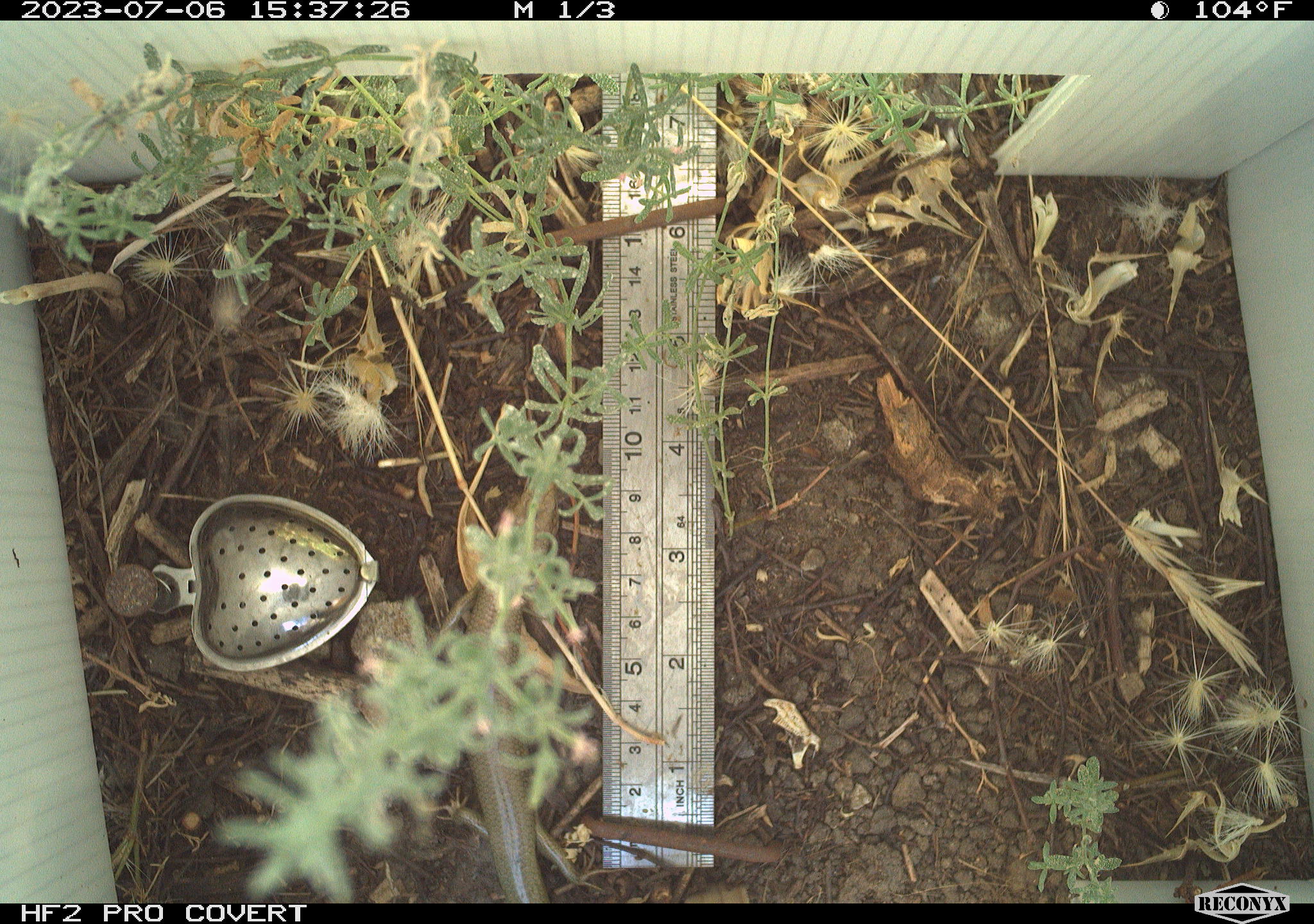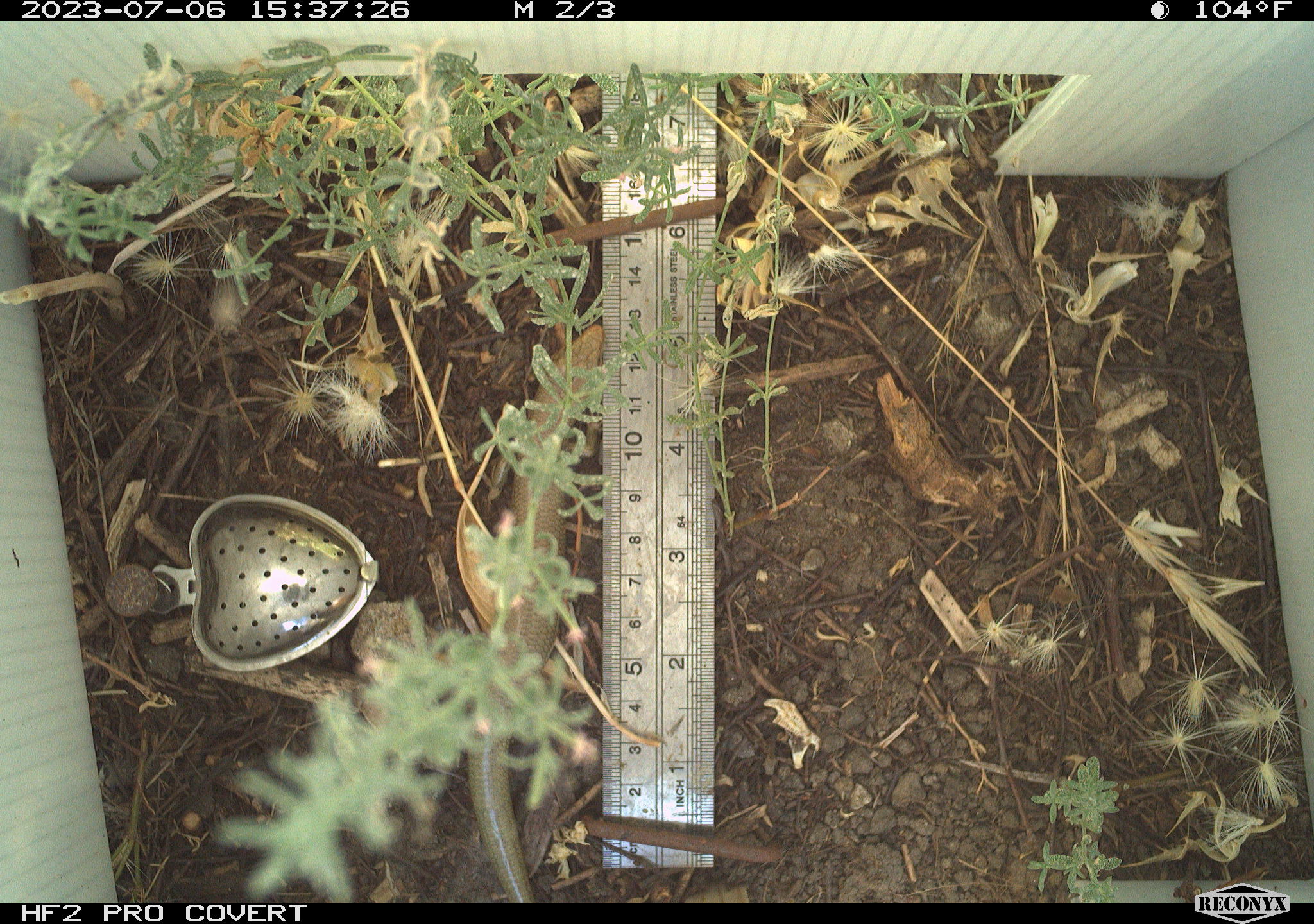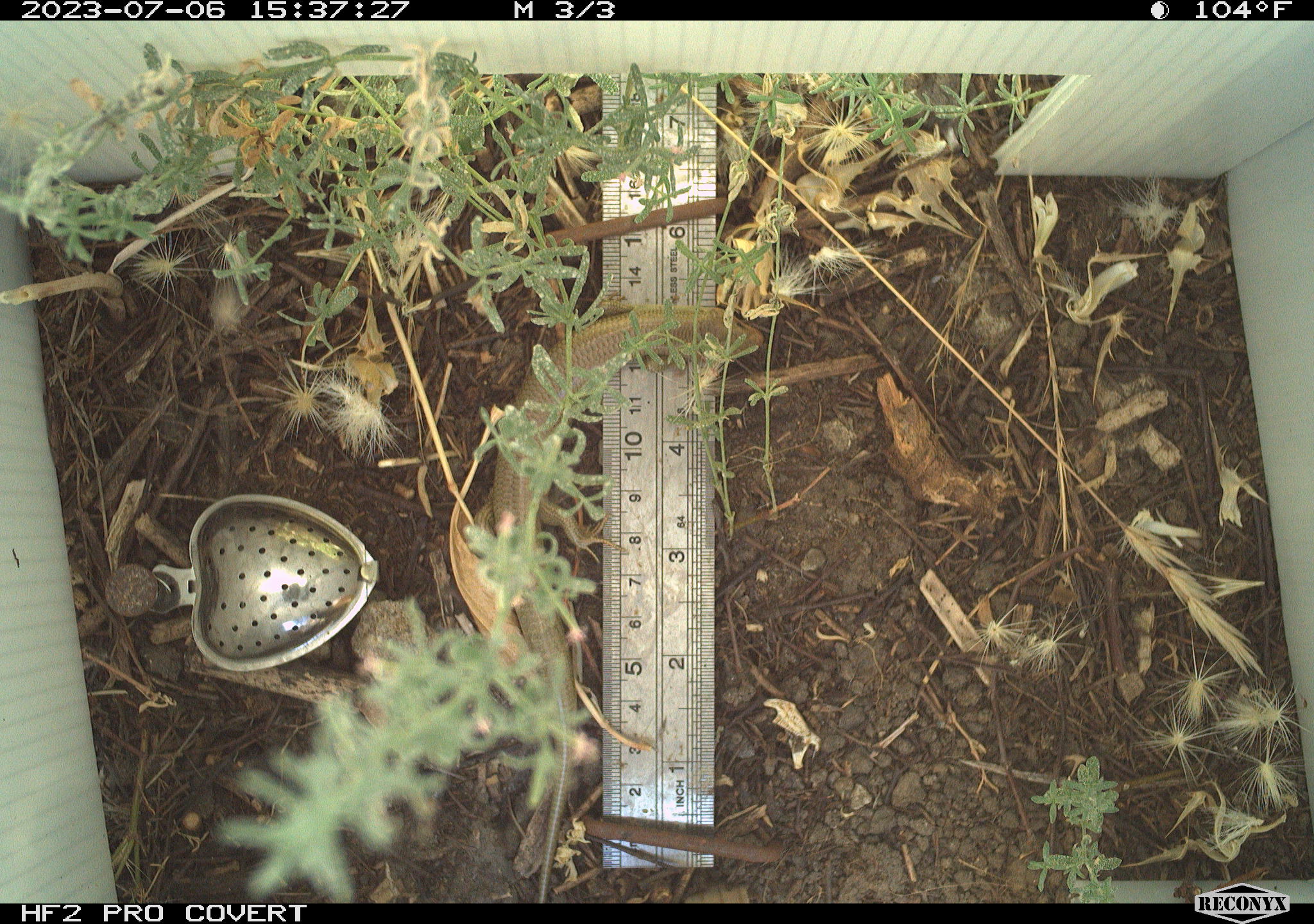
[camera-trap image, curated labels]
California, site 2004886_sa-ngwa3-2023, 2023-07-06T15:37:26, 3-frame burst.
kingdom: Animalia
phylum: Chordata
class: Reptilia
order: Squamata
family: Scincidae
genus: Plestiodon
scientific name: Plestiodon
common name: blue-tailed skinks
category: plestiodon species